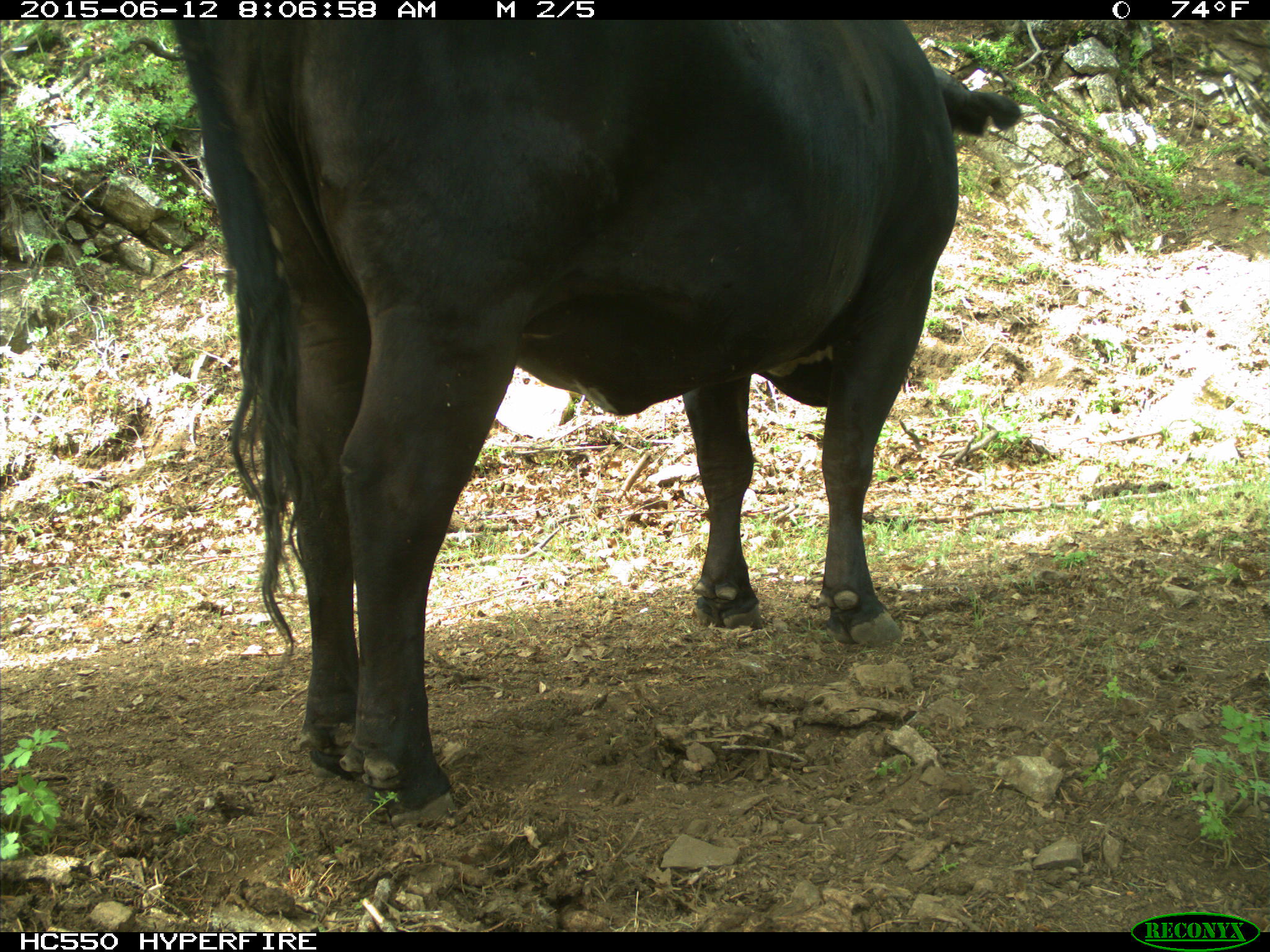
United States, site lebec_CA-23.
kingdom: Animalia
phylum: Chordata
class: Mammalia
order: Artiodactyla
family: Bovidae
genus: Bos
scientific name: Bos taurus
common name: domestic cow